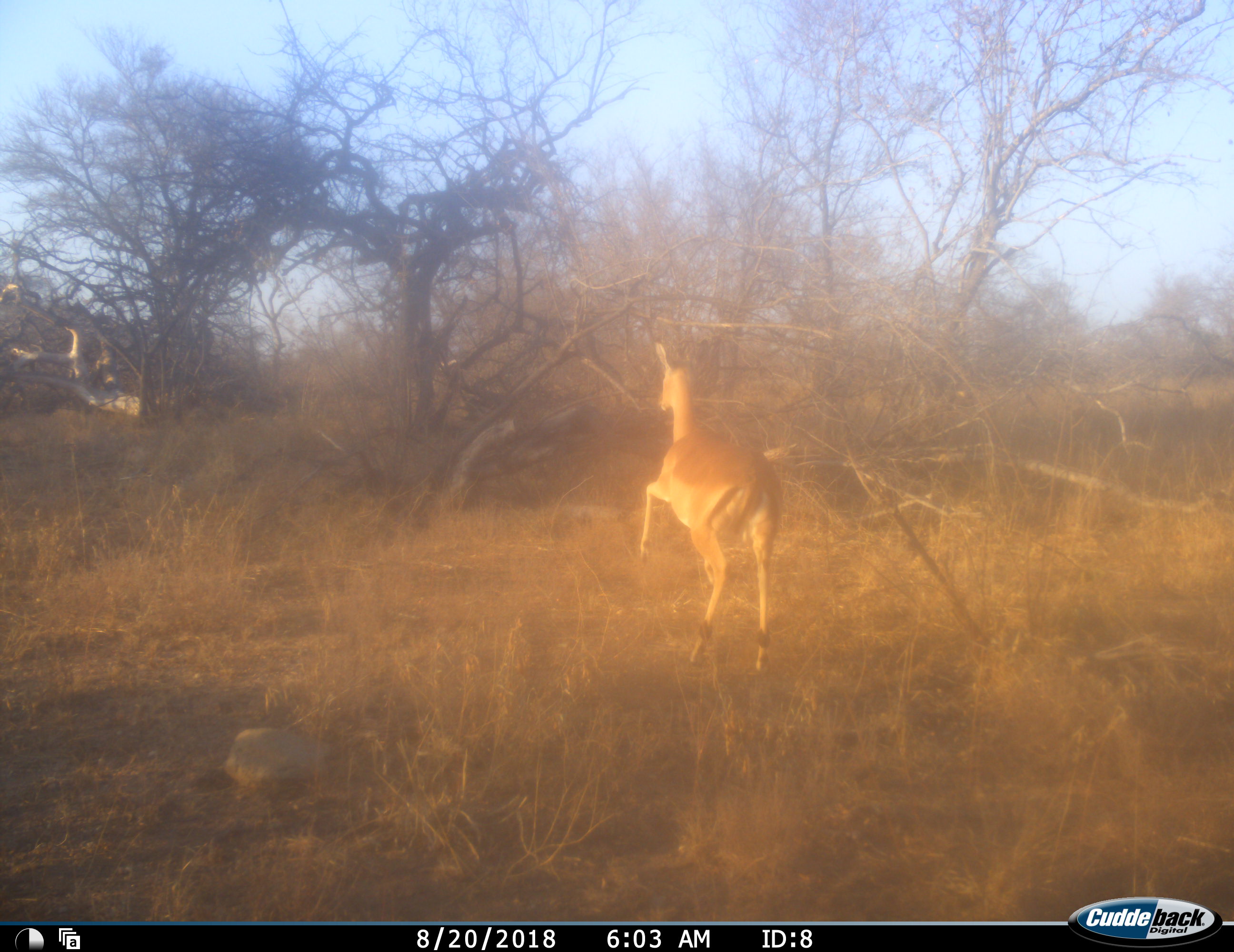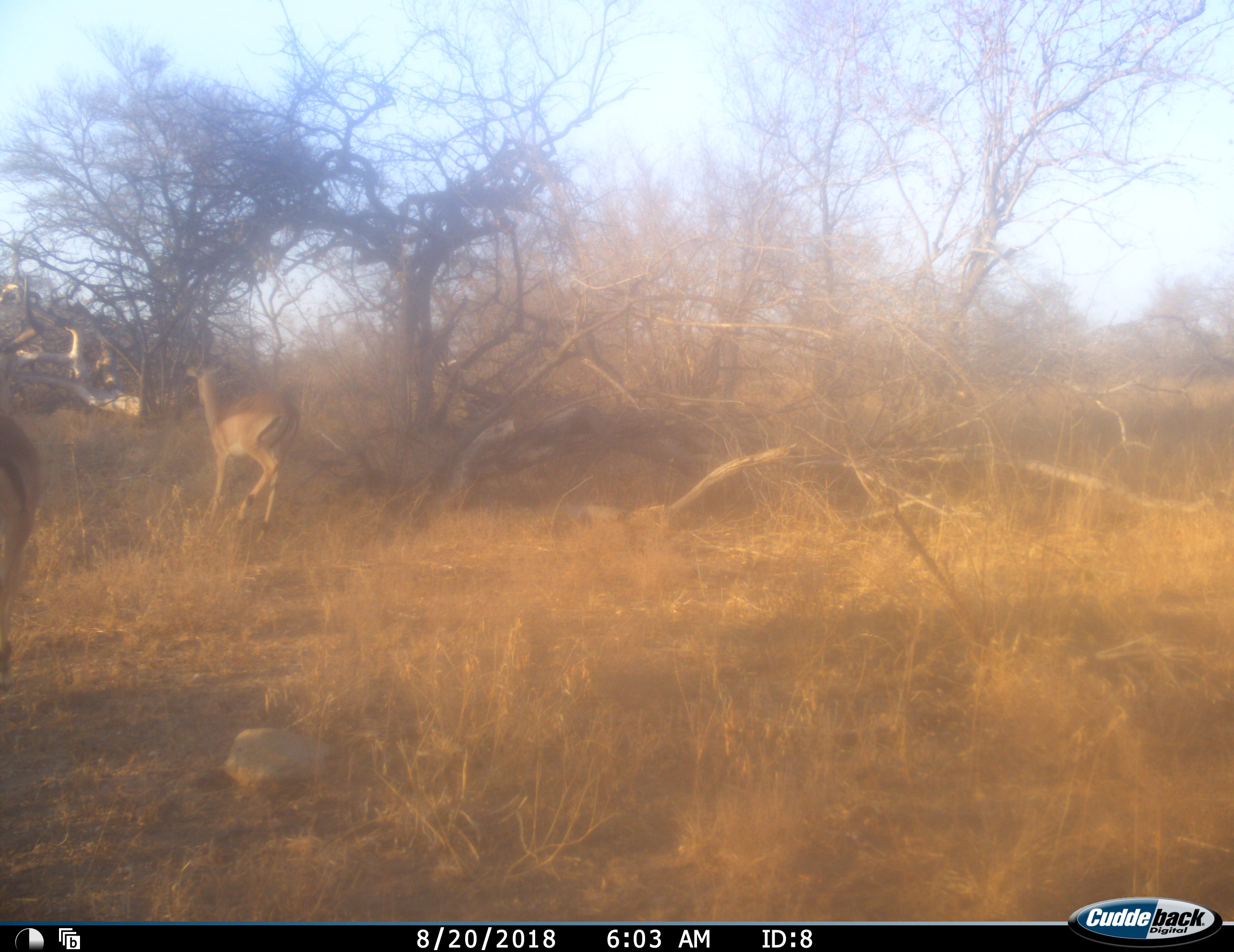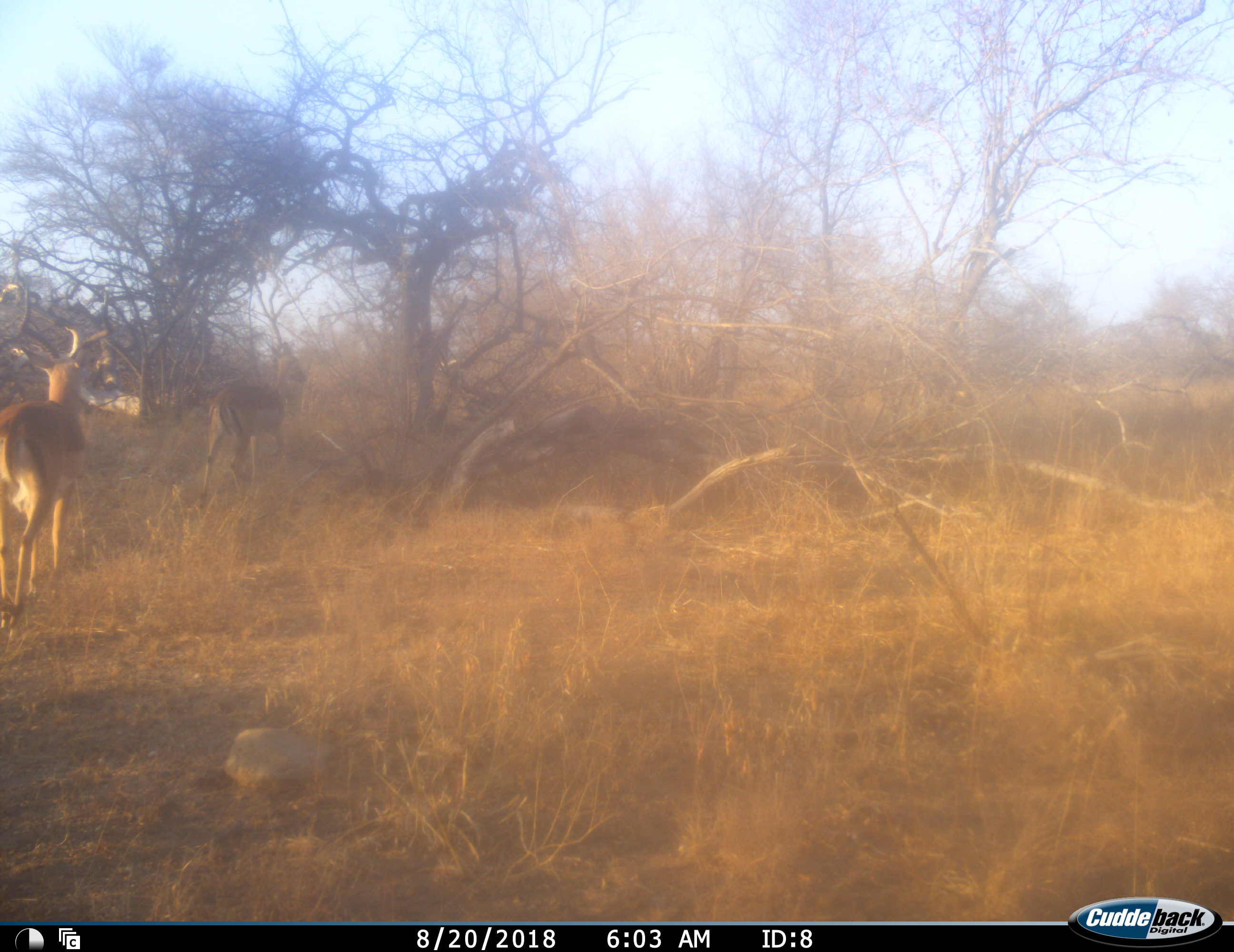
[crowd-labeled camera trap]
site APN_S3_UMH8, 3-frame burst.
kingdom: Animalia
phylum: Chordata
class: Mammalia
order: Artiodactyla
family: Bovidae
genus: Aepyceros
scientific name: Aepyceros melampus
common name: impala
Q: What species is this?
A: Impala (Aepyceros melampus).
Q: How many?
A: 2.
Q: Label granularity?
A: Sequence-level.